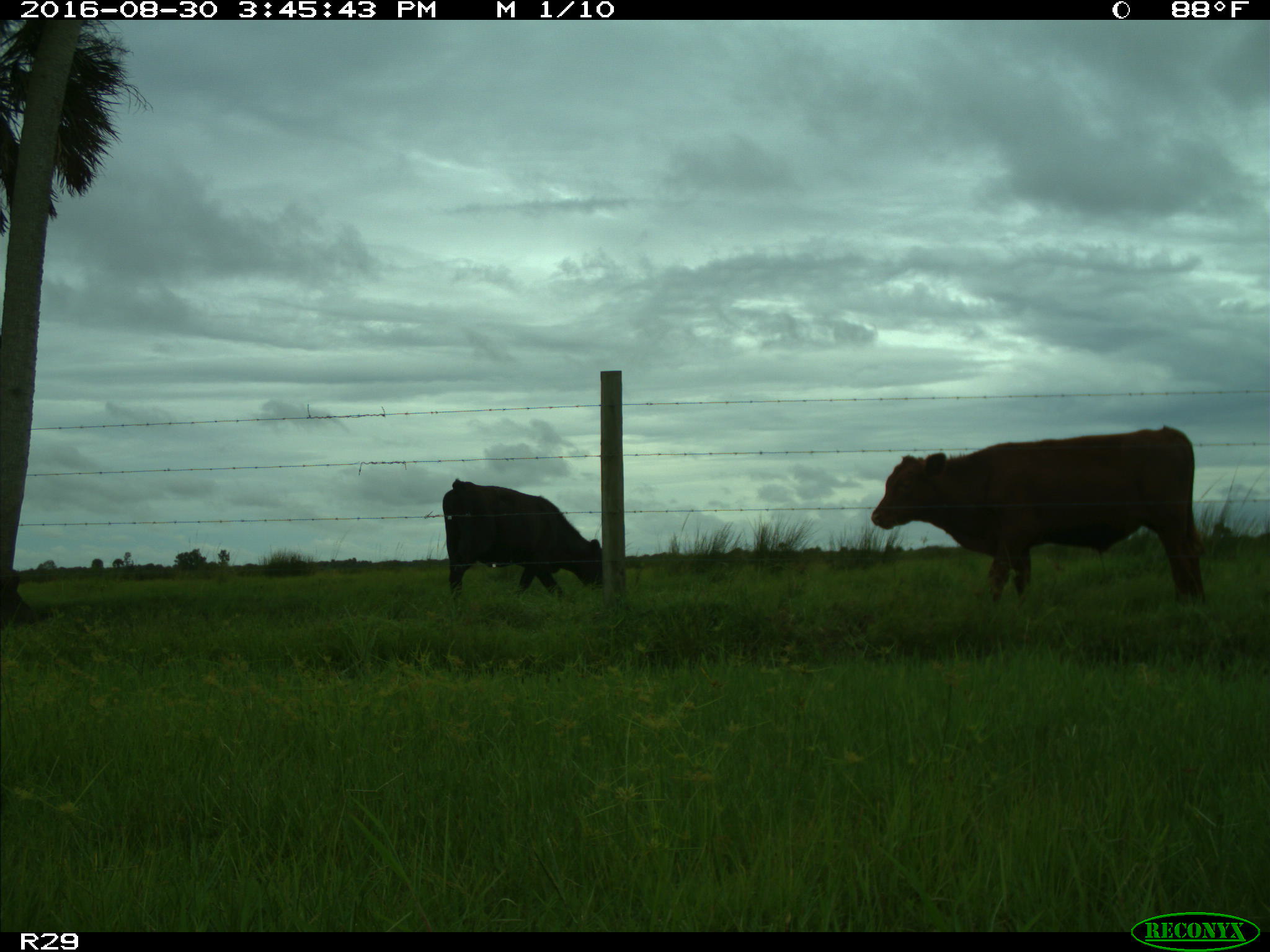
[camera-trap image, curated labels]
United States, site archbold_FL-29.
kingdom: Animalia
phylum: Chordata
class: Mammalia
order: Artiodactyla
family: Bovidae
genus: Bos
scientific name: Bos taurus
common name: domestic cow